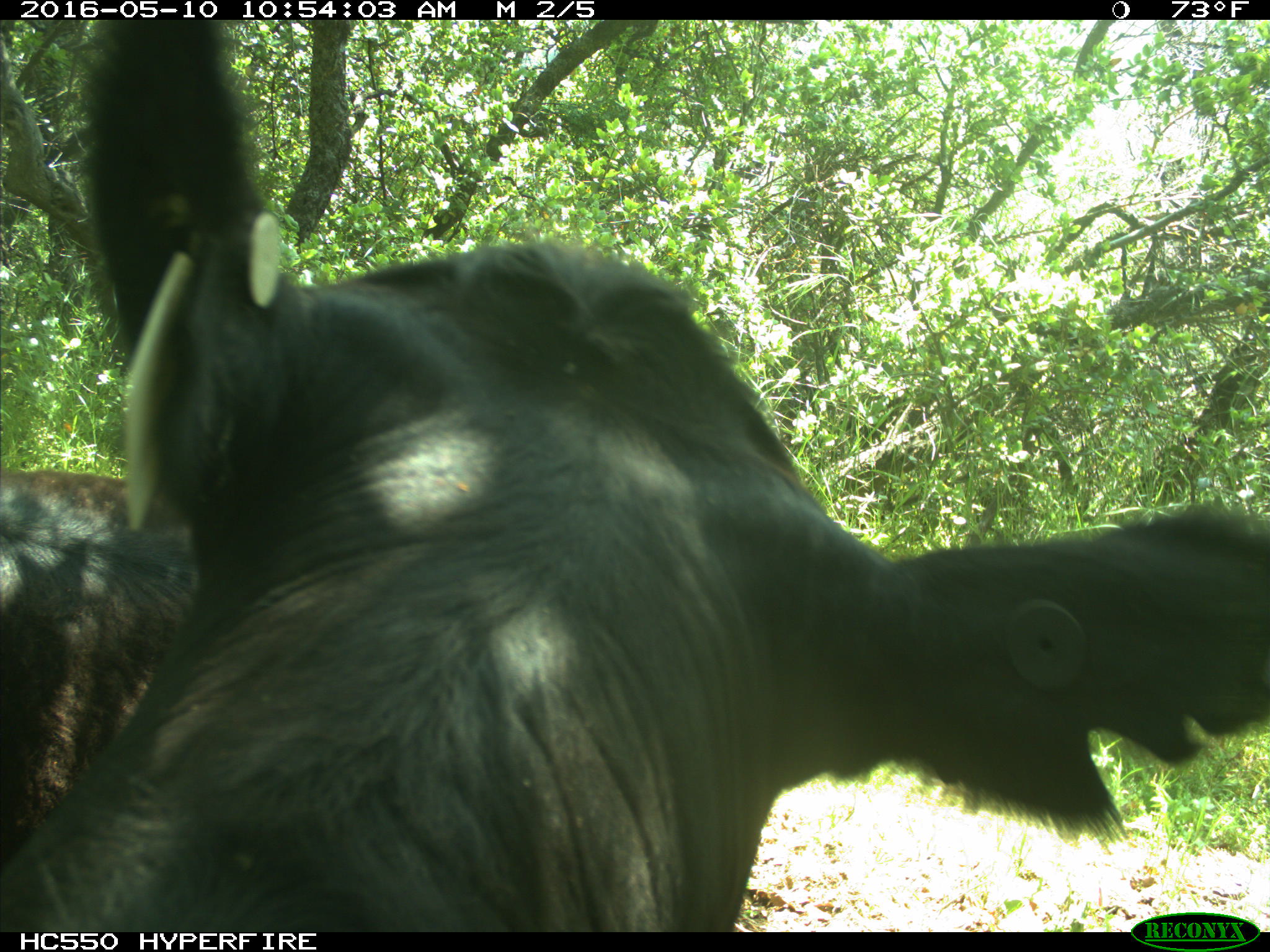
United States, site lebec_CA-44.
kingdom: Animalia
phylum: Chordata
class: Mammalia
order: Artiodactyla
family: Bovidae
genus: Bos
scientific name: Bos taurus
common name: domestic cow